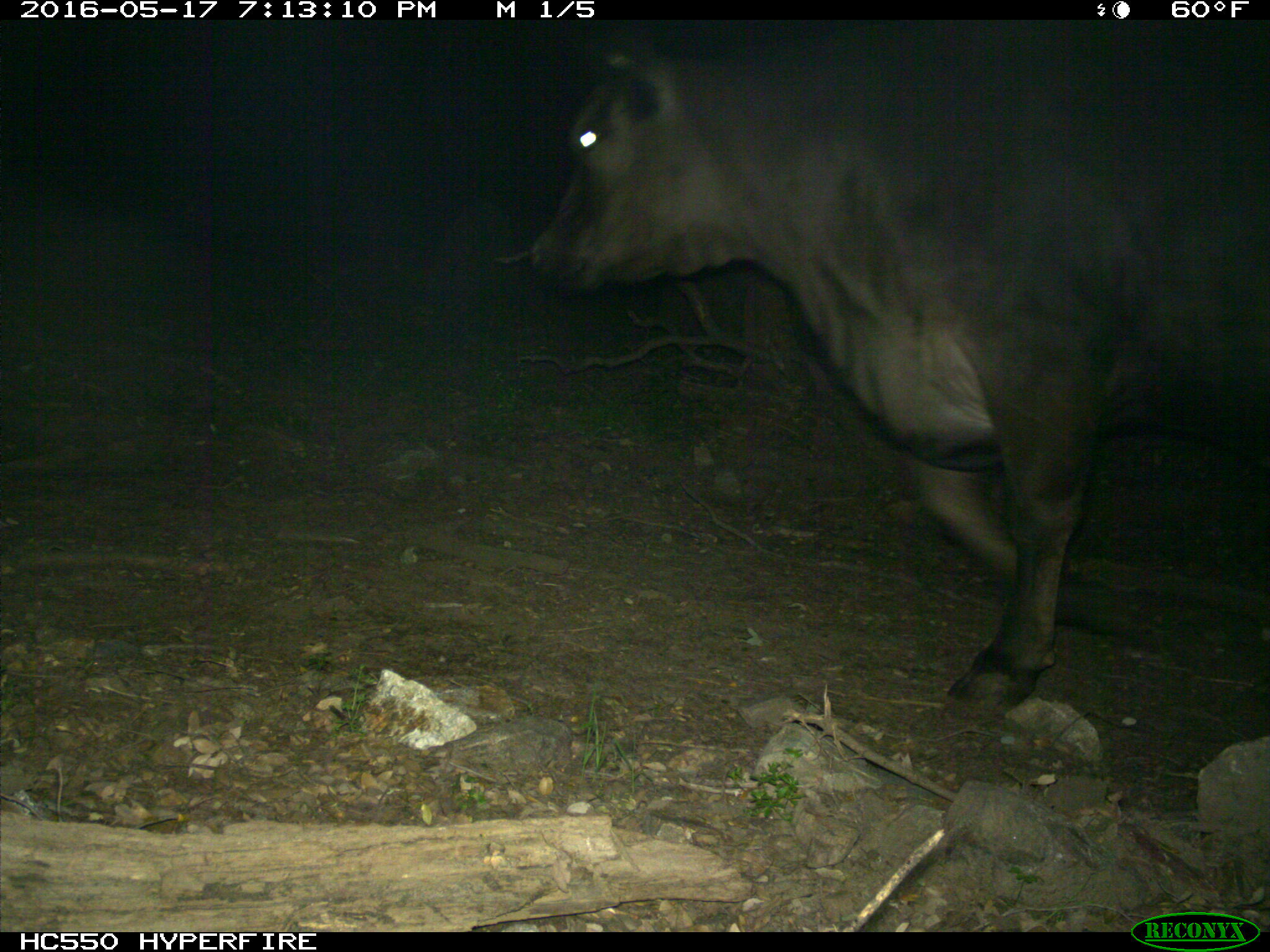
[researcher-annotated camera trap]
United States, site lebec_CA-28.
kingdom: Animalia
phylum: Chordata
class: Mammalia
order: Artiodactyla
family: Bovidae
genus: Bos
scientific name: Bos taurus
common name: domestic cow